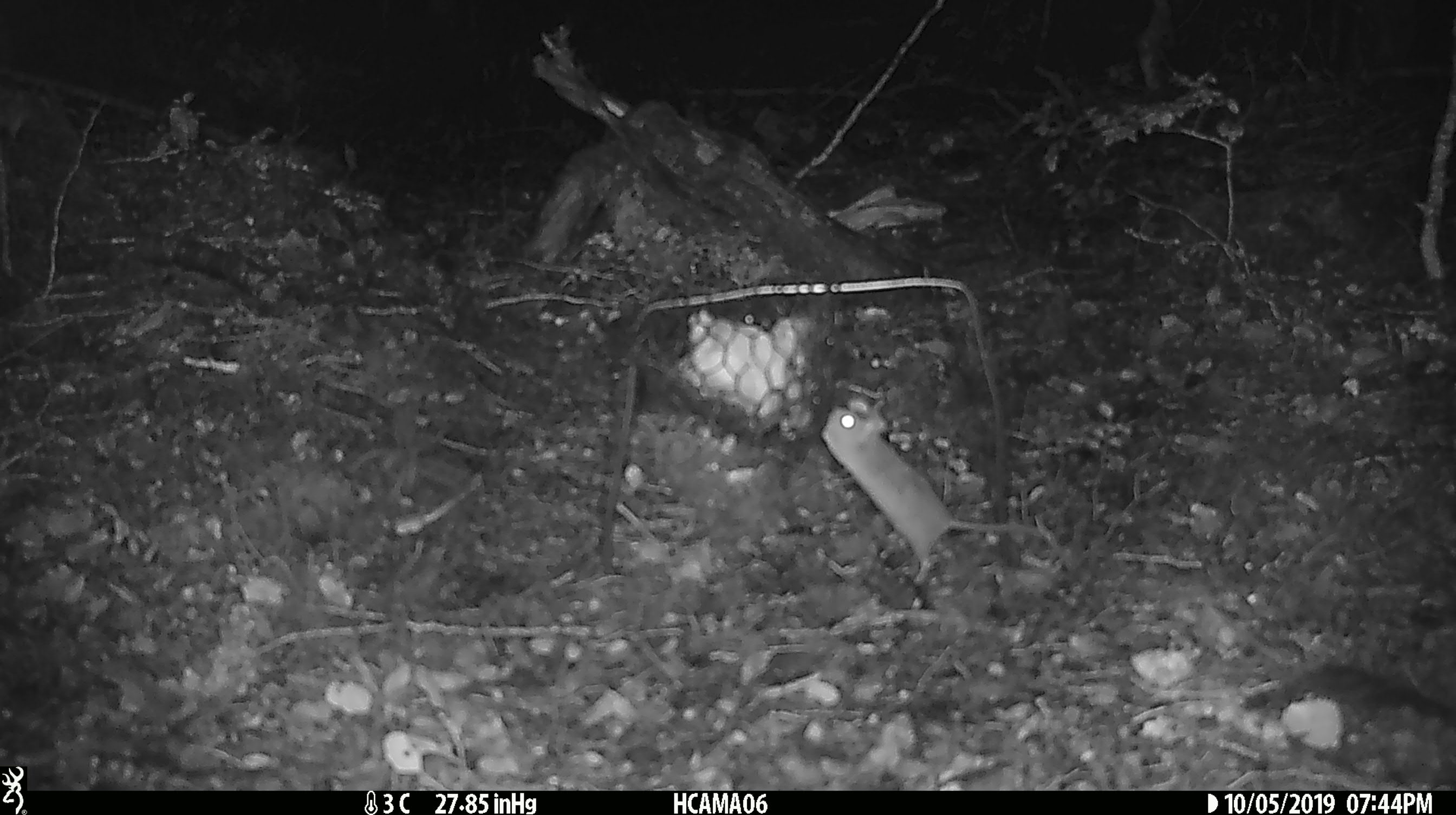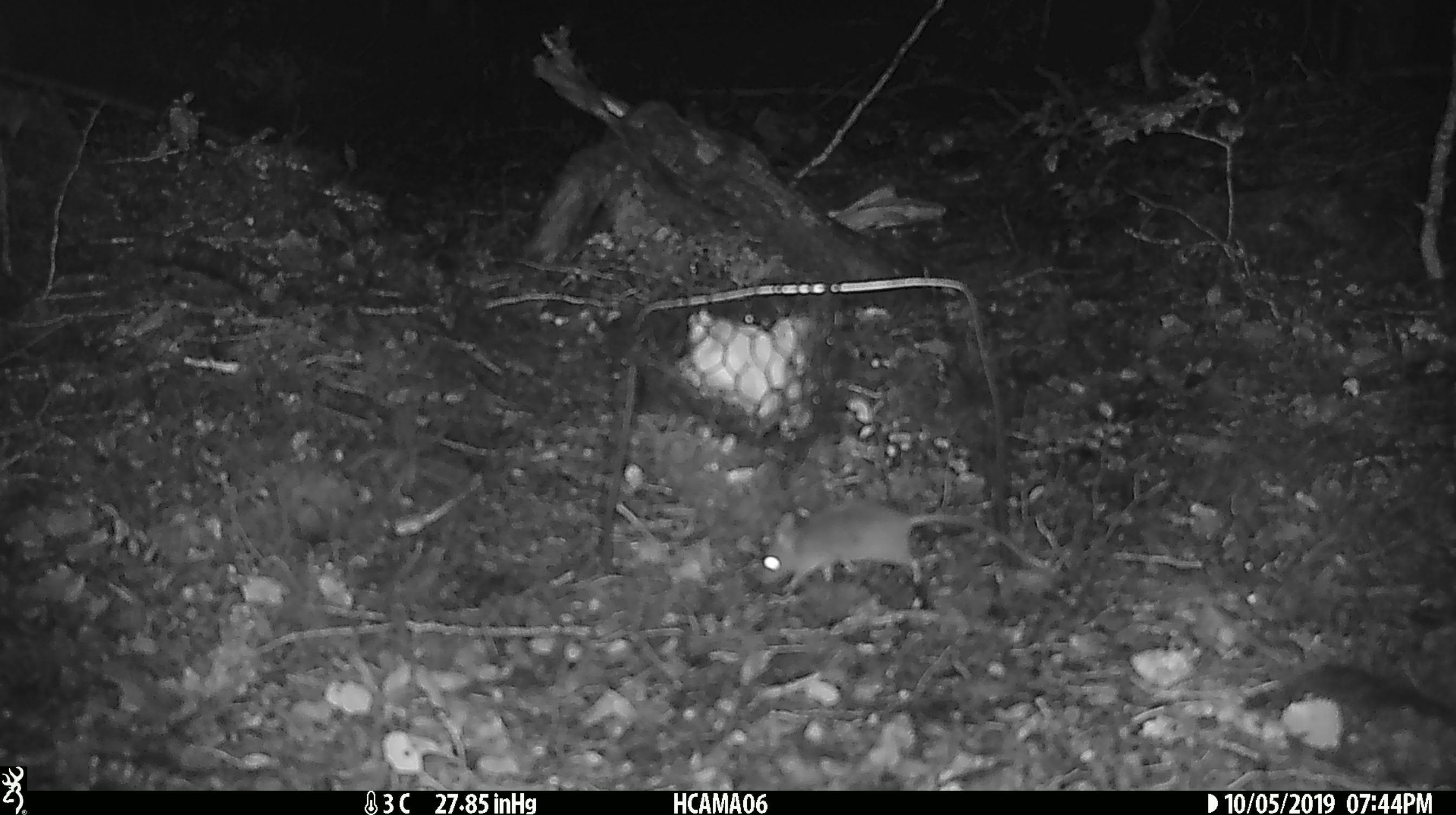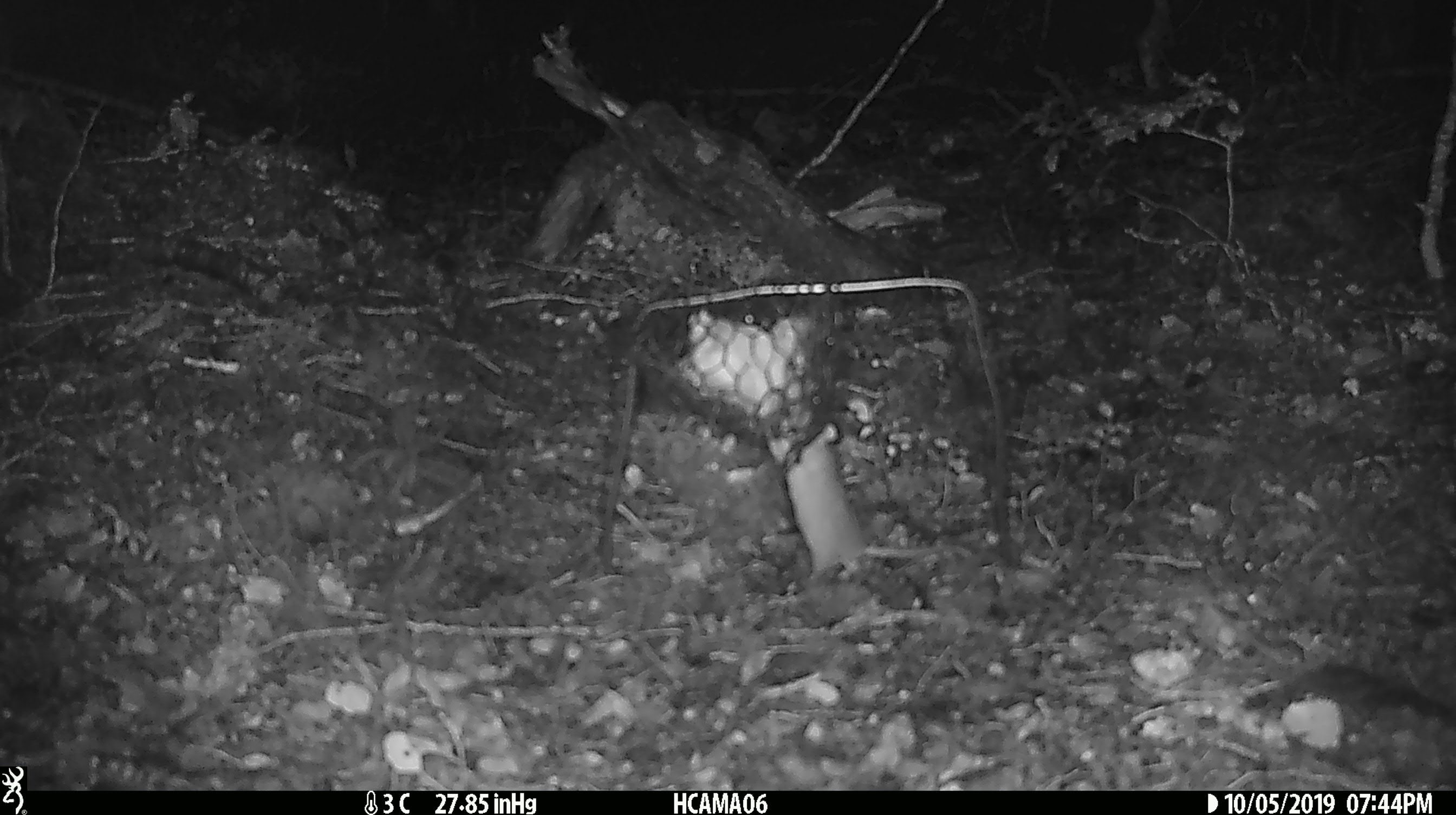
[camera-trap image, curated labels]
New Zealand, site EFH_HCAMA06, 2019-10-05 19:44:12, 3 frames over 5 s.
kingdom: Animalia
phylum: Chordata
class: Mammalia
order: Rodentia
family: Muridae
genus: Mus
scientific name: Mus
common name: mouse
Mouse (Mus).